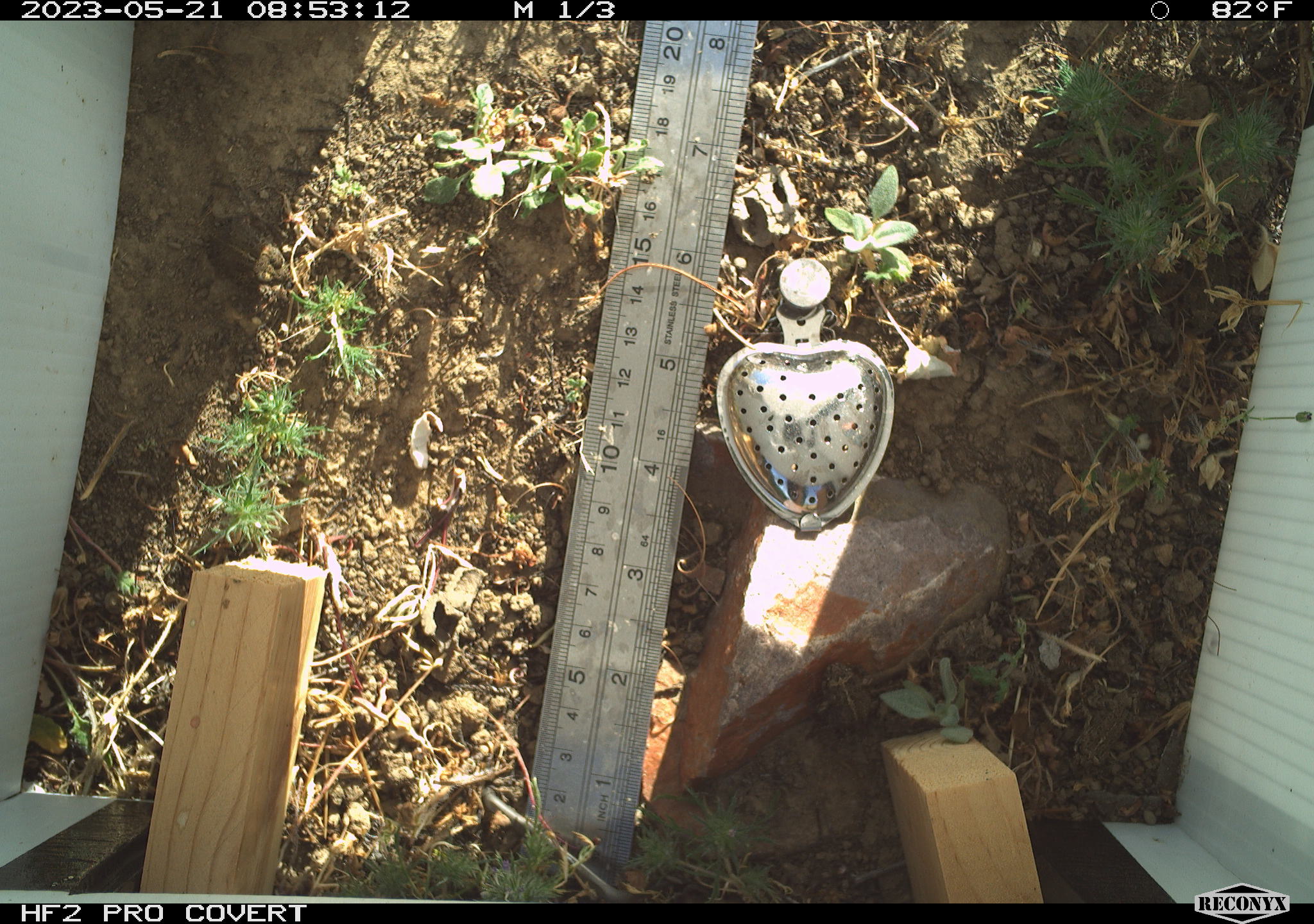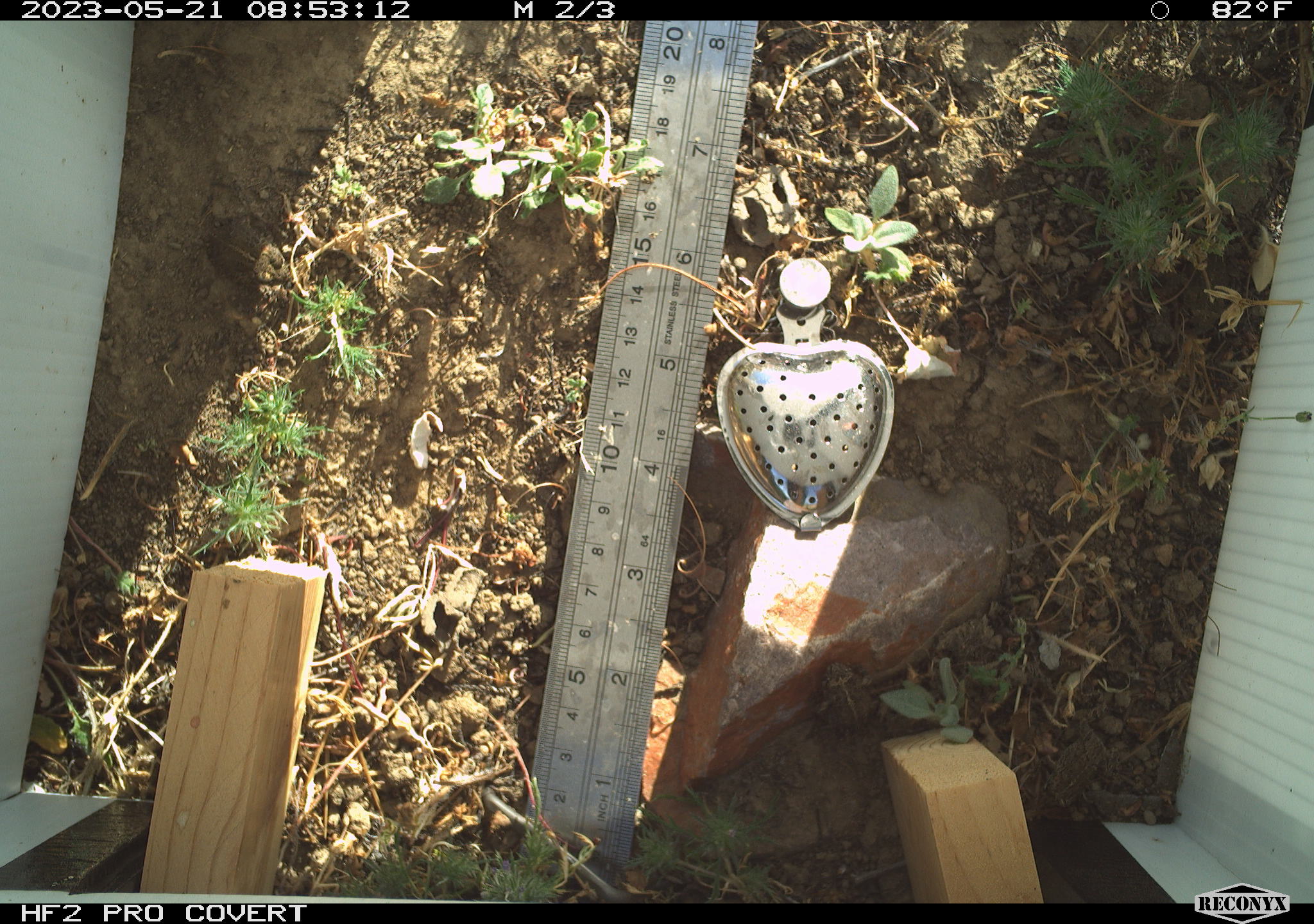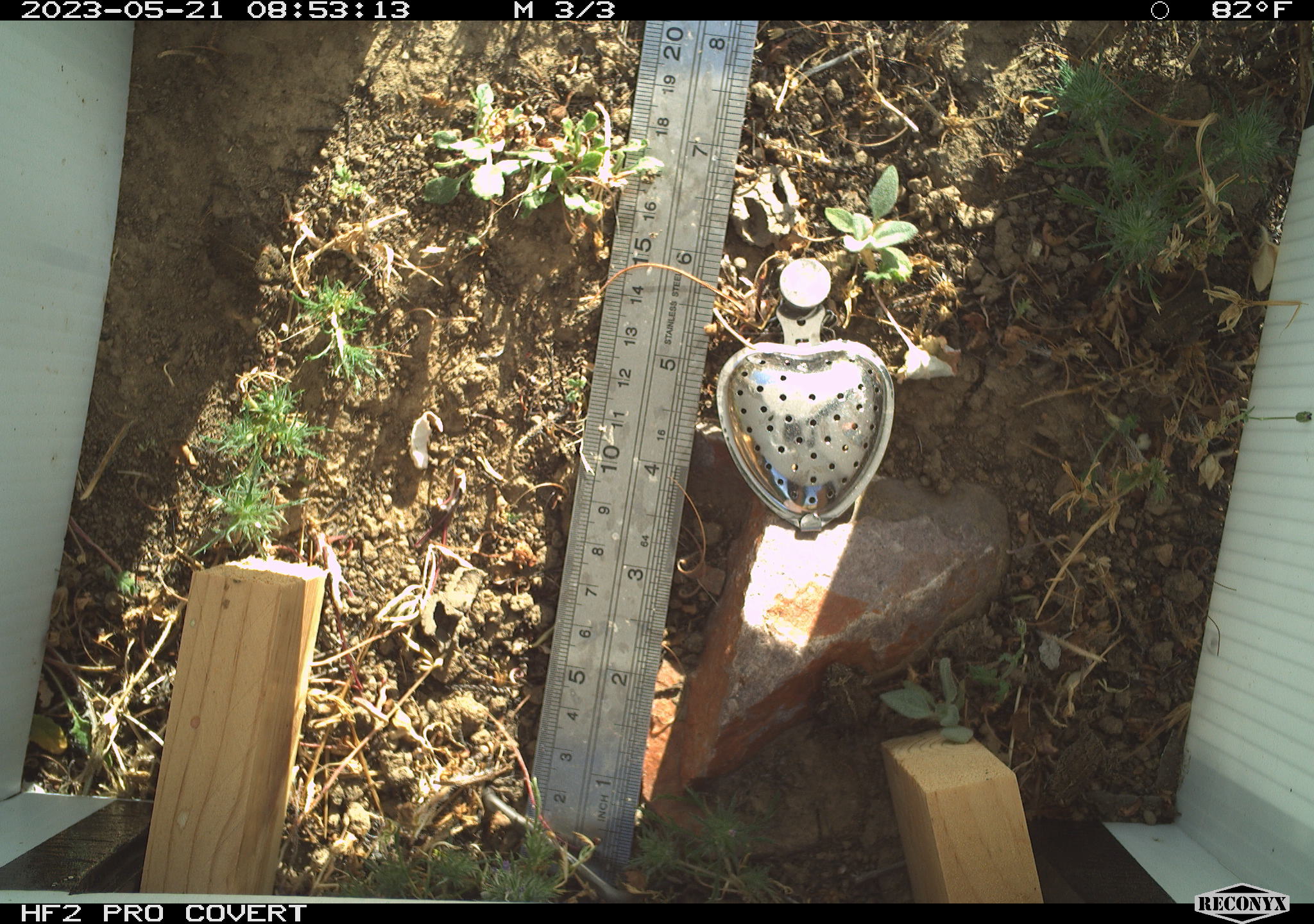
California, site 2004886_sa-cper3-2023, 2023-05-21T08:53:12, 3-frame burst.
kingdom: Animalia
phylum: Chordata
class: Amphibia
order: Anura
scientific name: Anura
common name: frogs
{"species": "frogs (Anura)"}